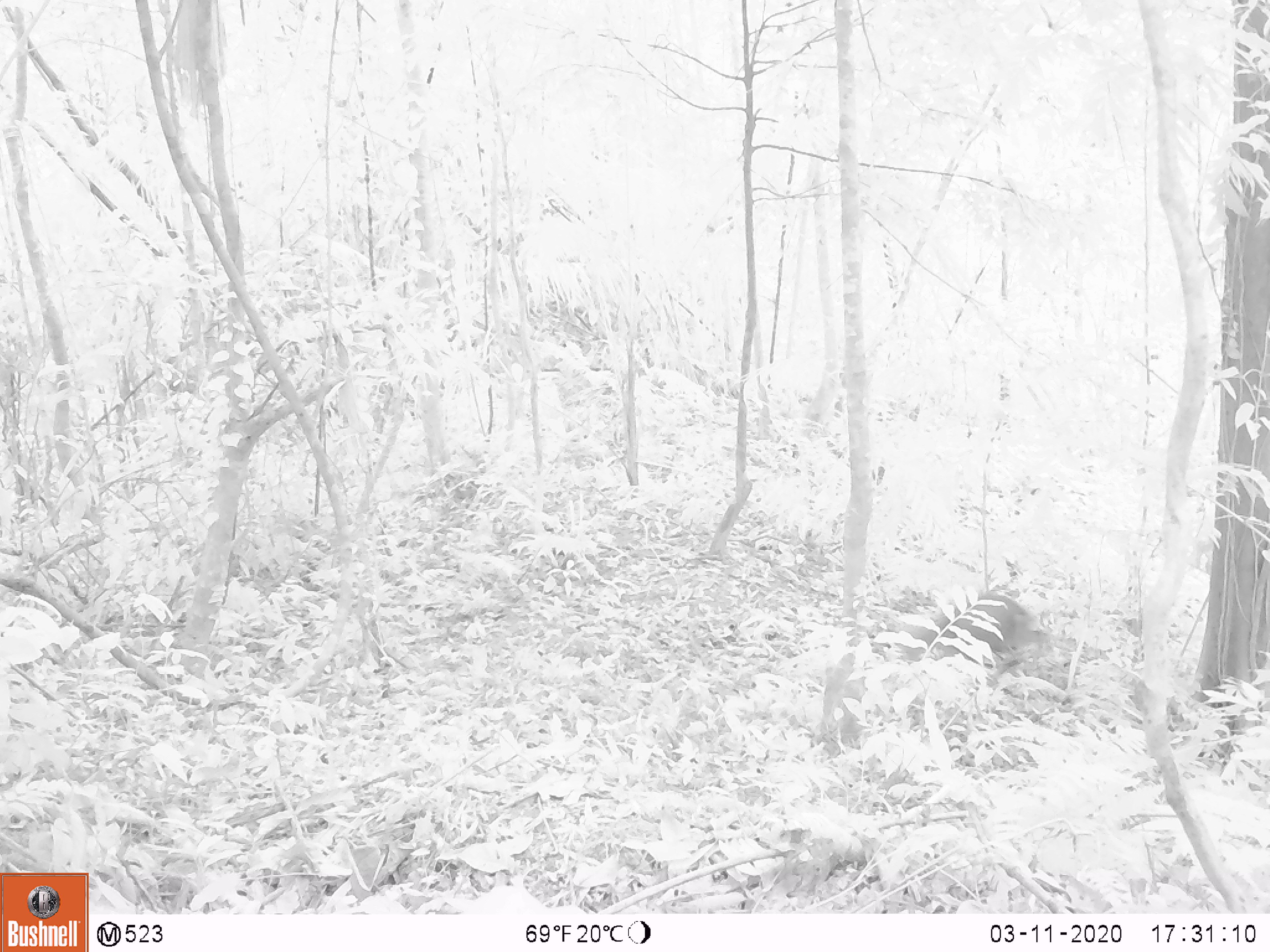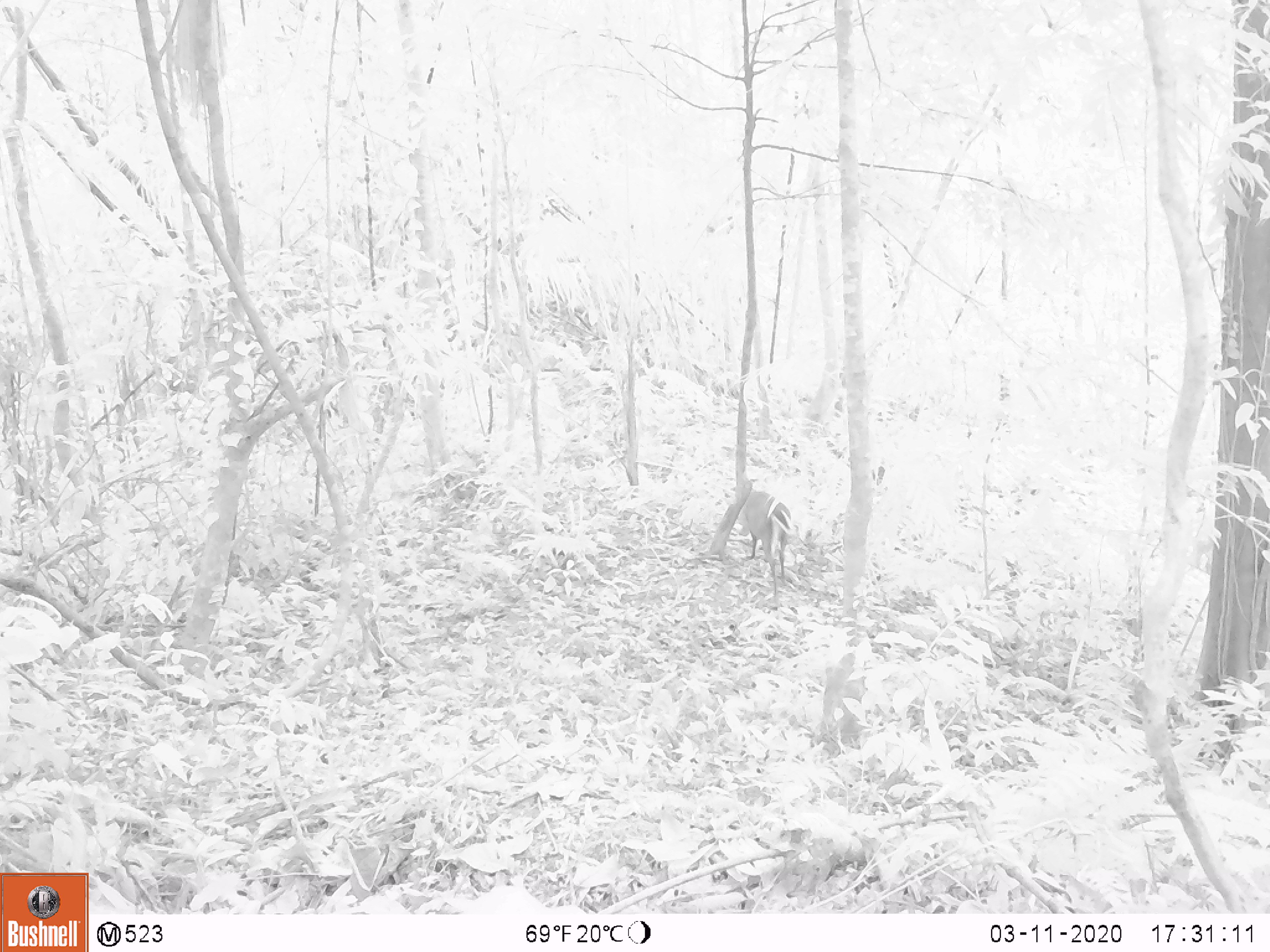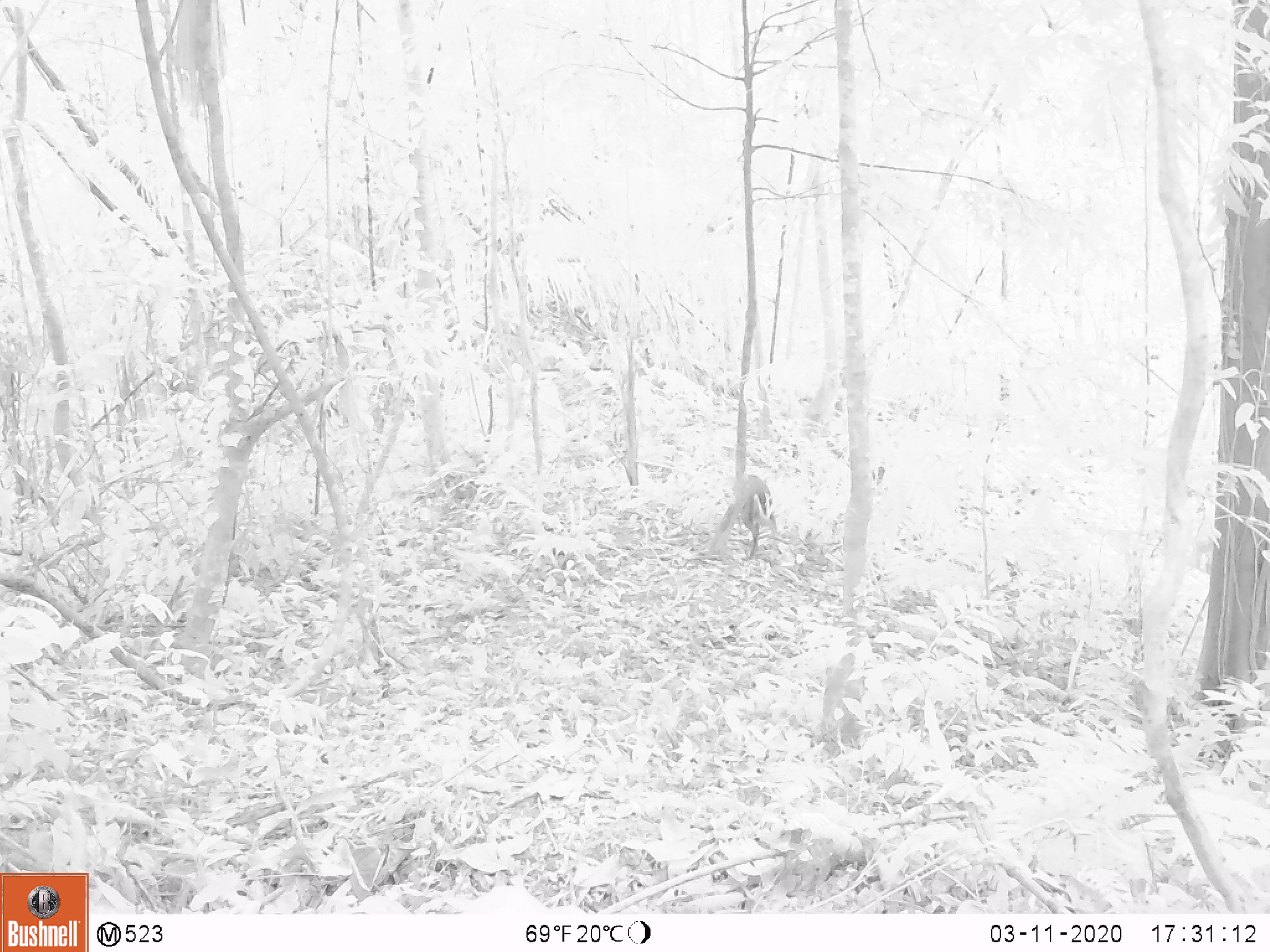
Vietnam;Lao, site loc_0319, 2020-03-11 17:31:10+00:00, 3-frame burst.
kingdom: Animalia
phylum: Chordata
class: Mammalia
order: Artiodactyla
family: Cervidae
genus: Muntiacus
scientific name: Muntiacus rooseveltorum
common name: roosevelt's muntjac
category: roosevelts muntjac group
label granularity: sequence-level